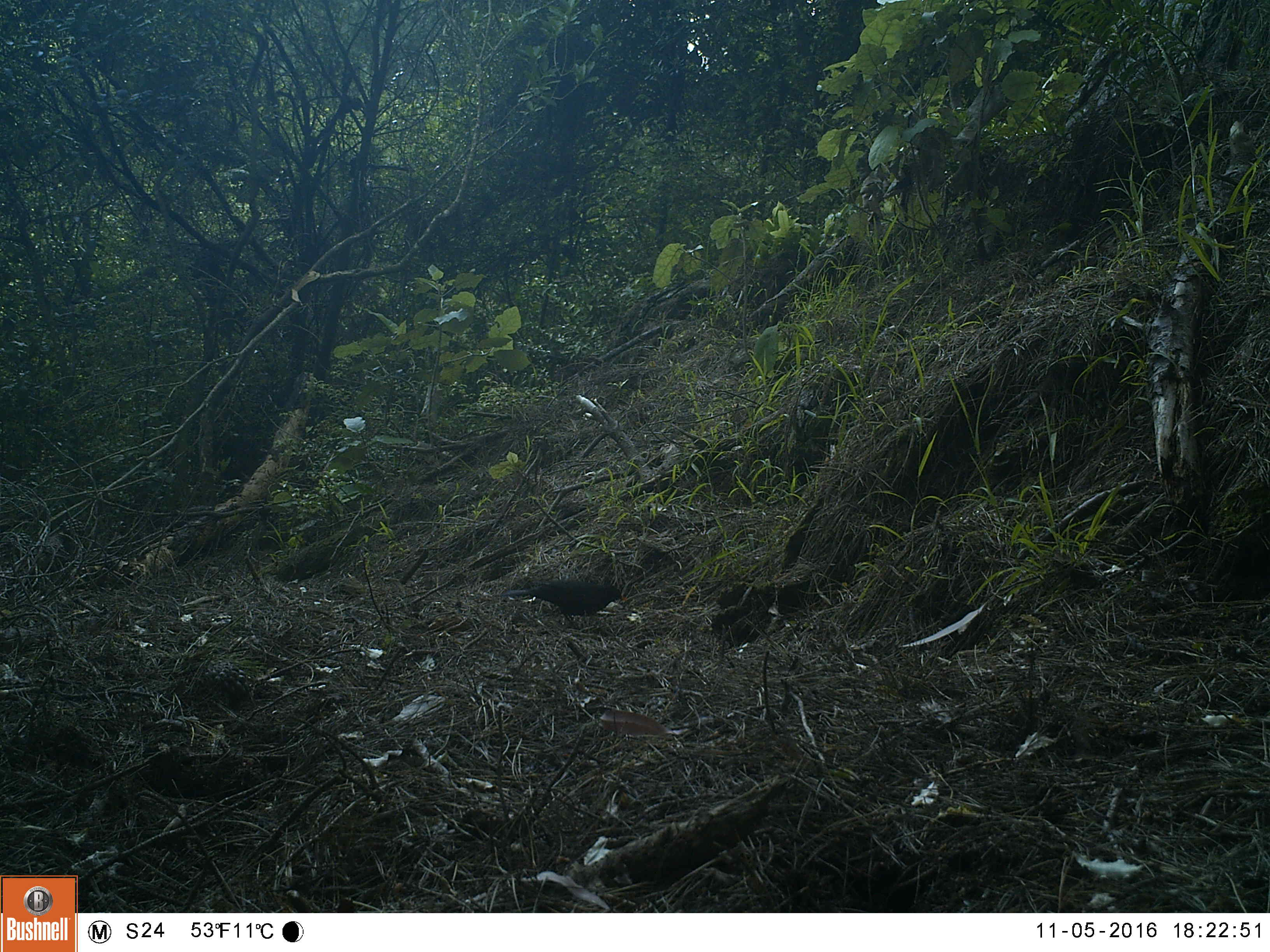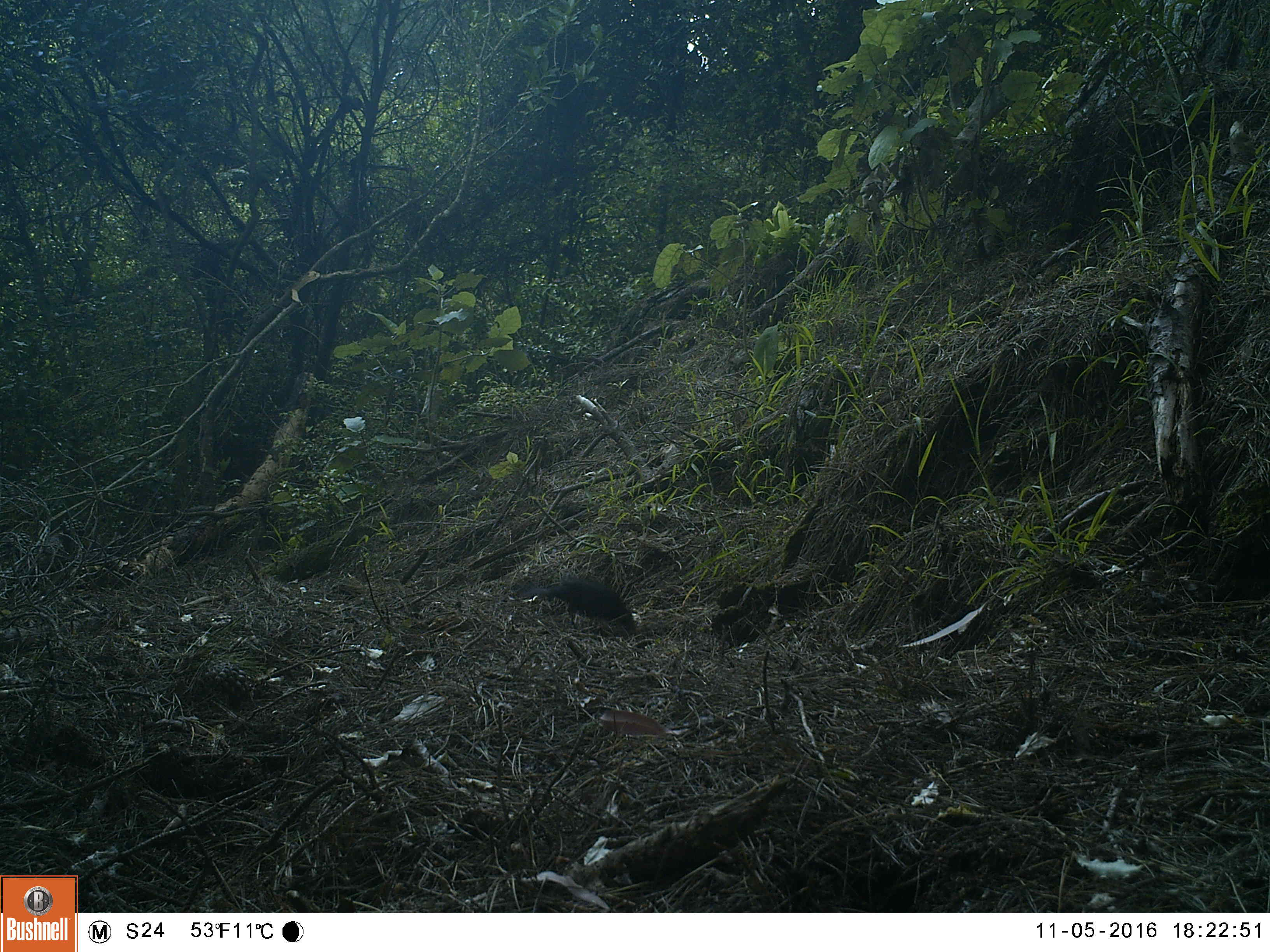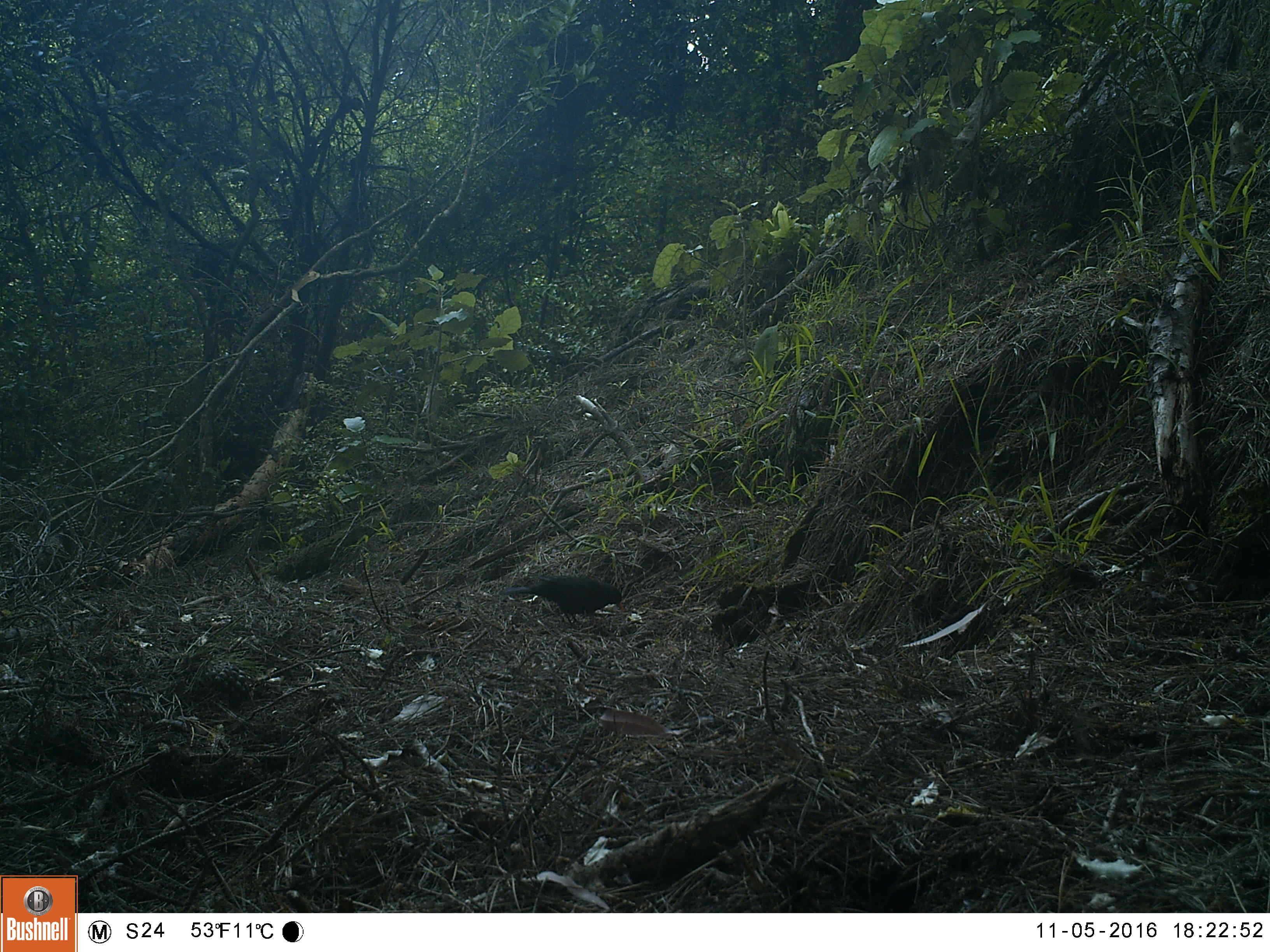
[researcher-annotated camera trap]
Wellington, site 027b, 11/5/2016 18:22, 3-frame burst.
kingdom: Animalia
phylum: Chordata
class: Aves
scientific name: Aves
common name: bird